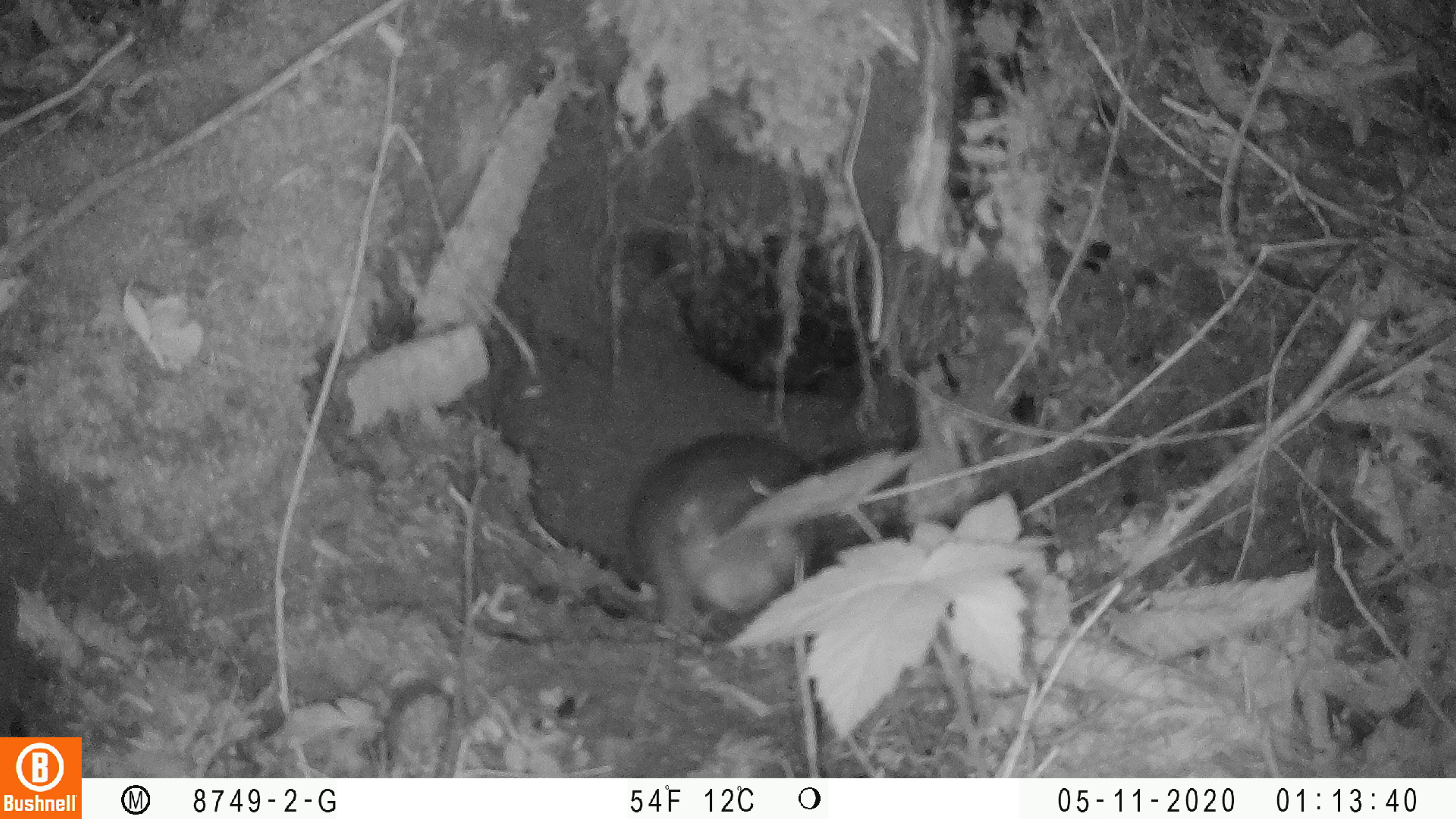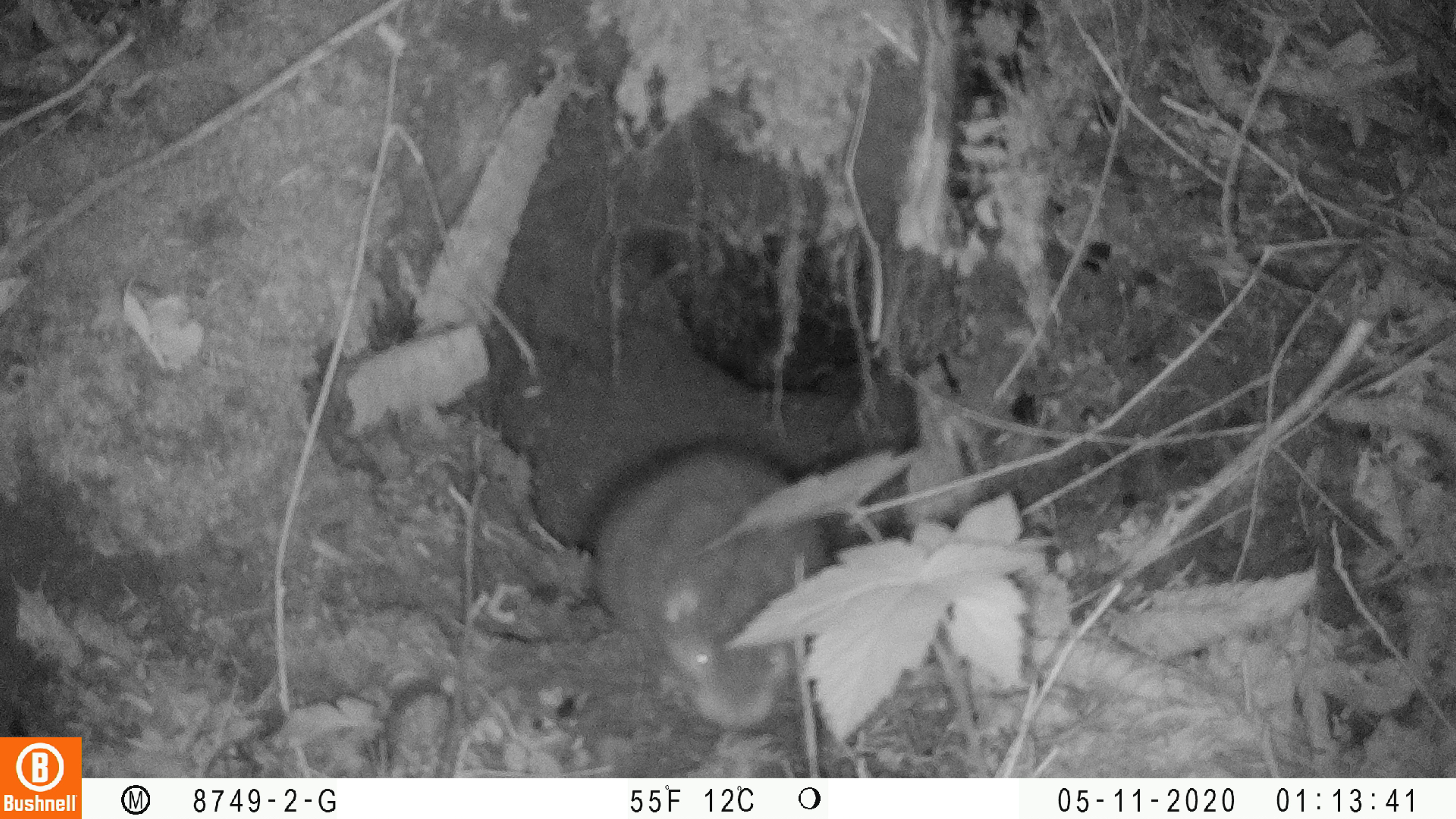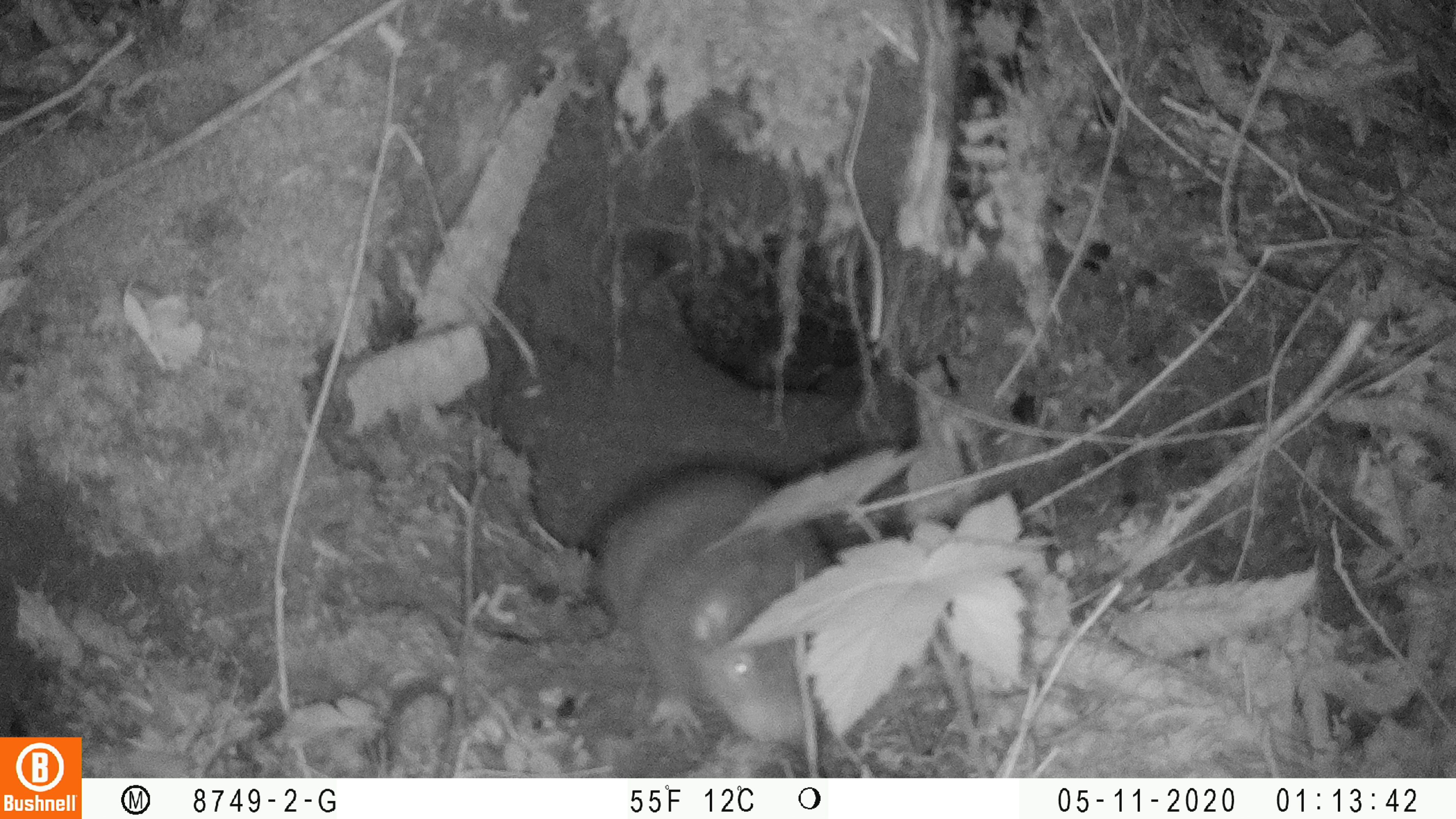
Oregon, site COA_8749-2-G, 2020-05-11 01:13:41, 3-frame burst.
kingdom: Animalia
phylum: Chordata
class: Mammalia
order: Rodentia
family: Aplodontiidae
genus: Aplodontia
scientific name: Aplodontia rufa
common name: mountain beaver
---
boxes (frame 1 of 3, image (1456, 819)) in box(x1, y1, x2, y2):
mountain beaver: box(620, 425, 823, 643)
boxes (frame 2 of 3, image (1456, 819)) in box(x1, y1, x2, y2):
mountain beaver: box(579, 427, 835, 744)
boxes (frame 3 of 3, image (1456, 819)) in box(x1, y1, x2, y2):
mountain beaver: box(590, 454, 848, 751)